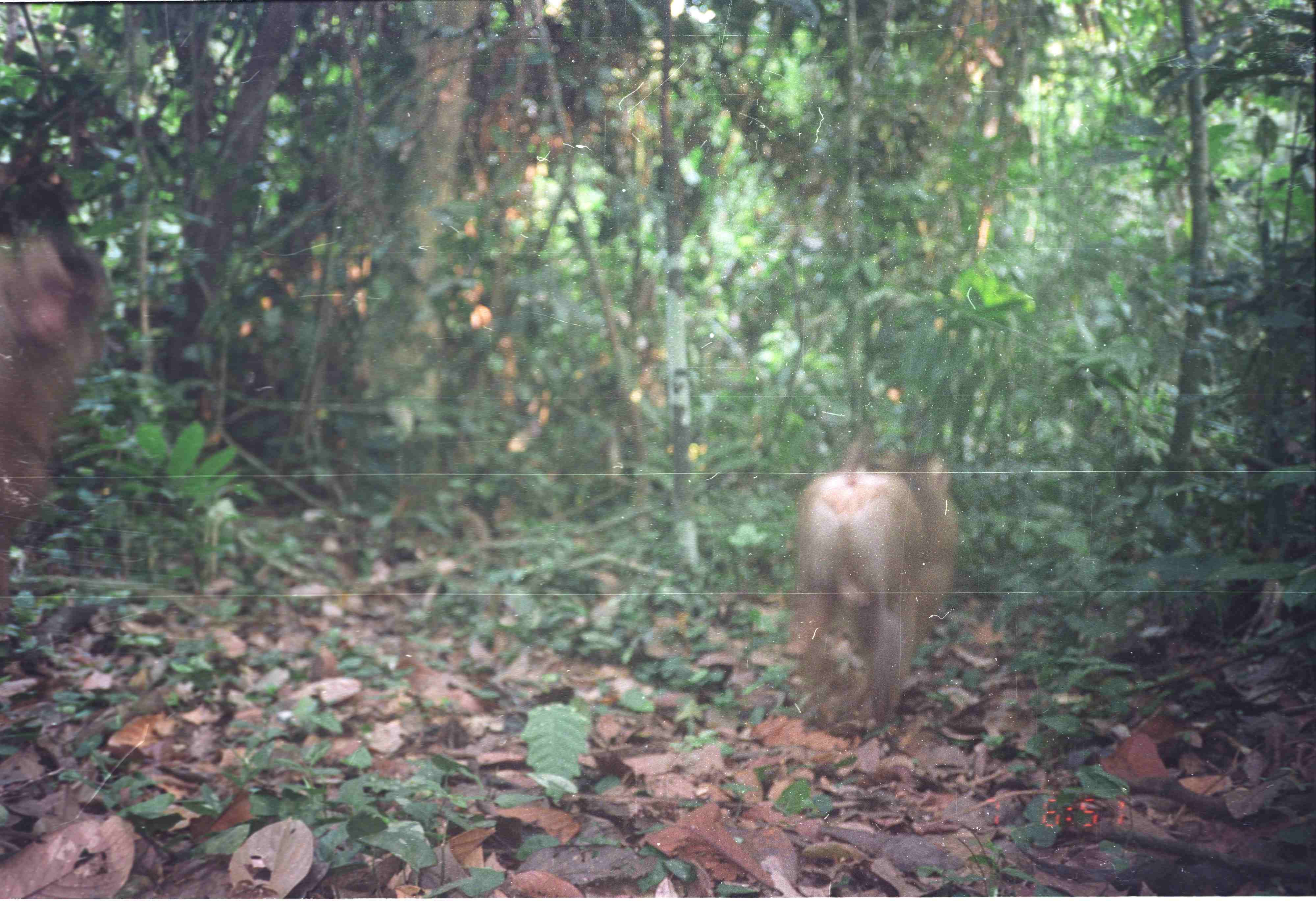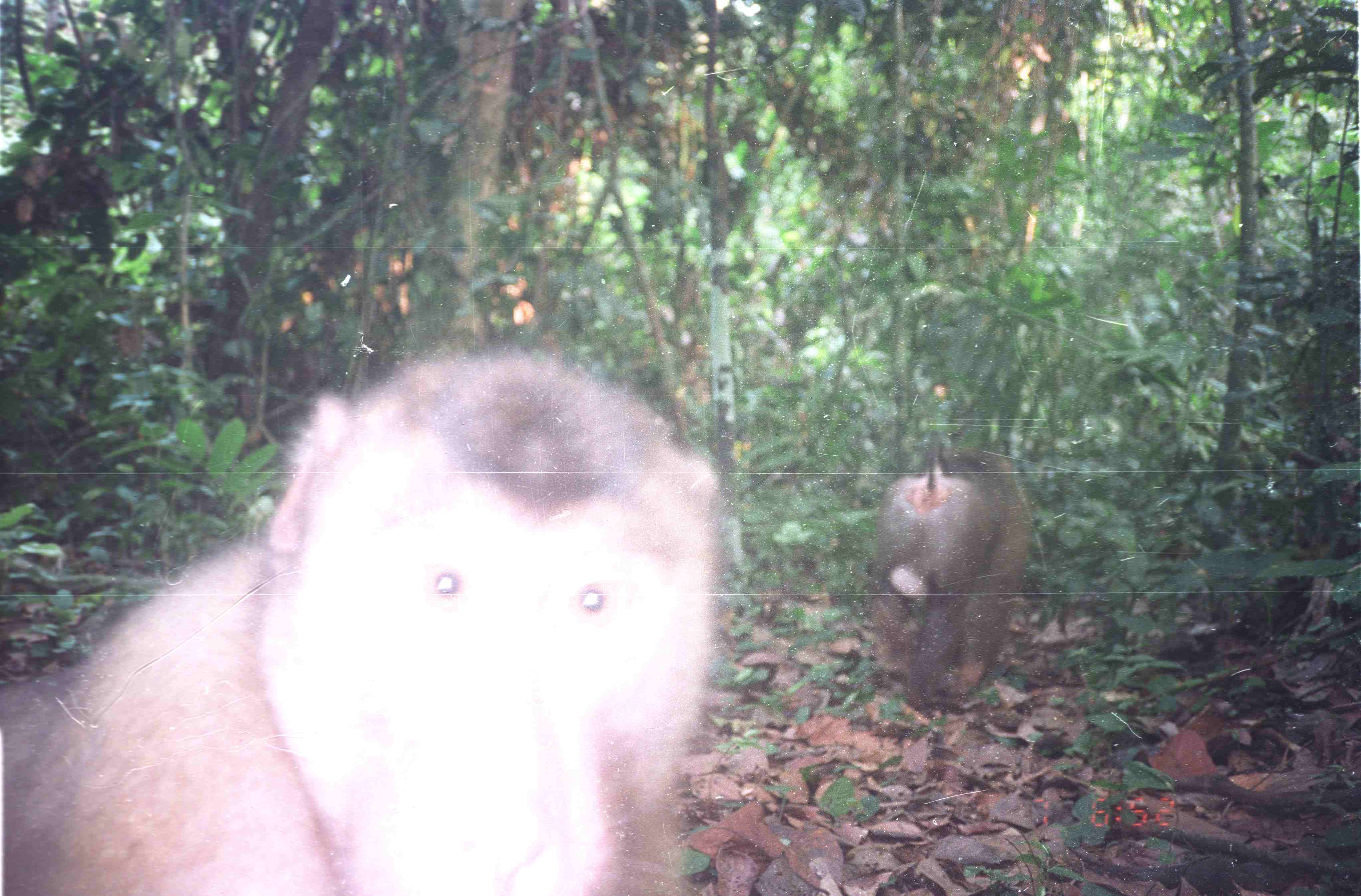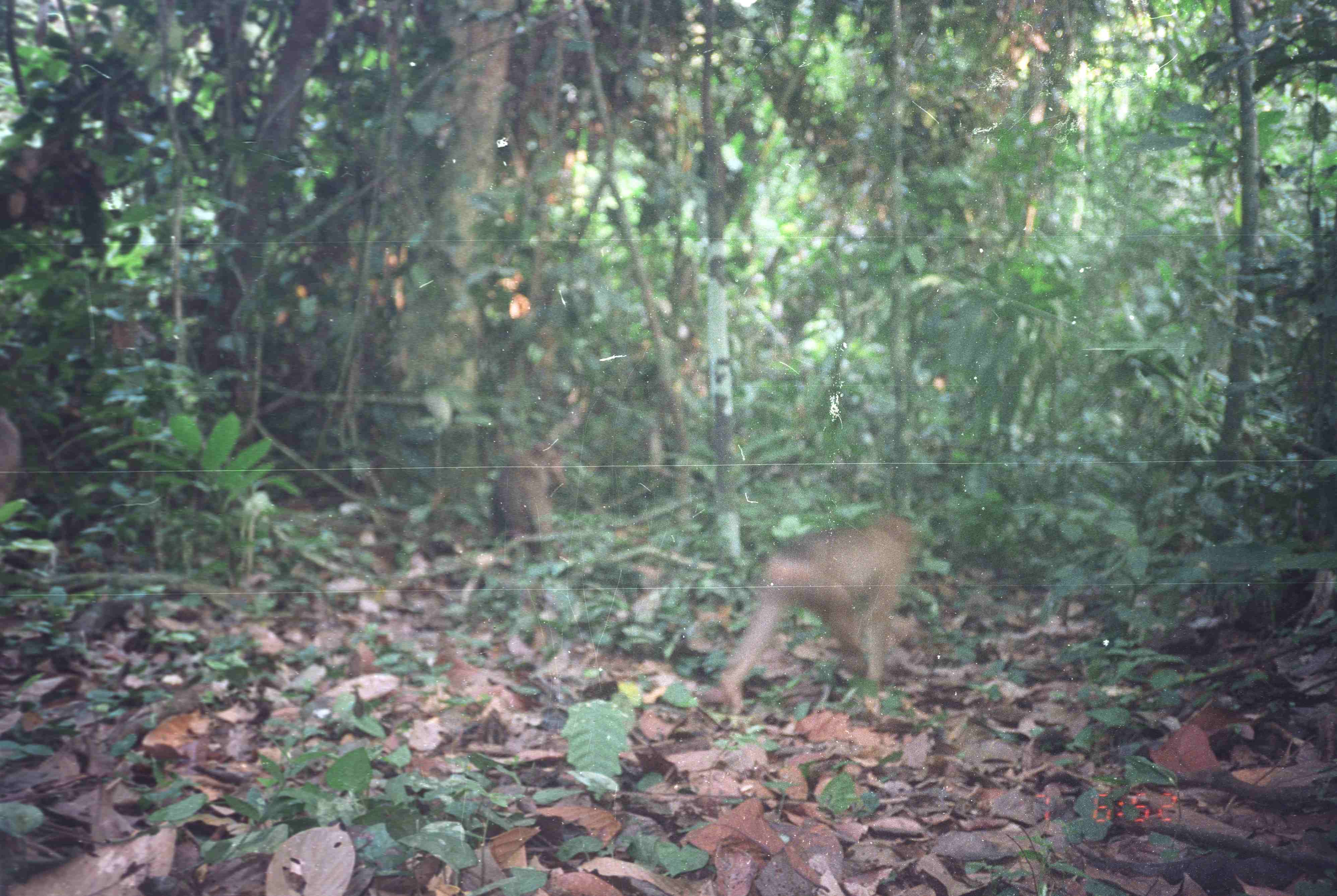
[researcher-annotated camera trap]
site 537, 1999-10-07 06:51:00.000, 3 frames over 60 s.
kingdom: Animalia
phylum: Chordata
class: Mammalia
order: Primates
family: Cercopithecidae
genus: Macaca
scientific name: Macaca nemestrina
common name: southern pig-tailed macaque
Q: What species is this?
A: Macaca nemestrina (southern pig-tailed macaque).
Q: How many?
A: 1.